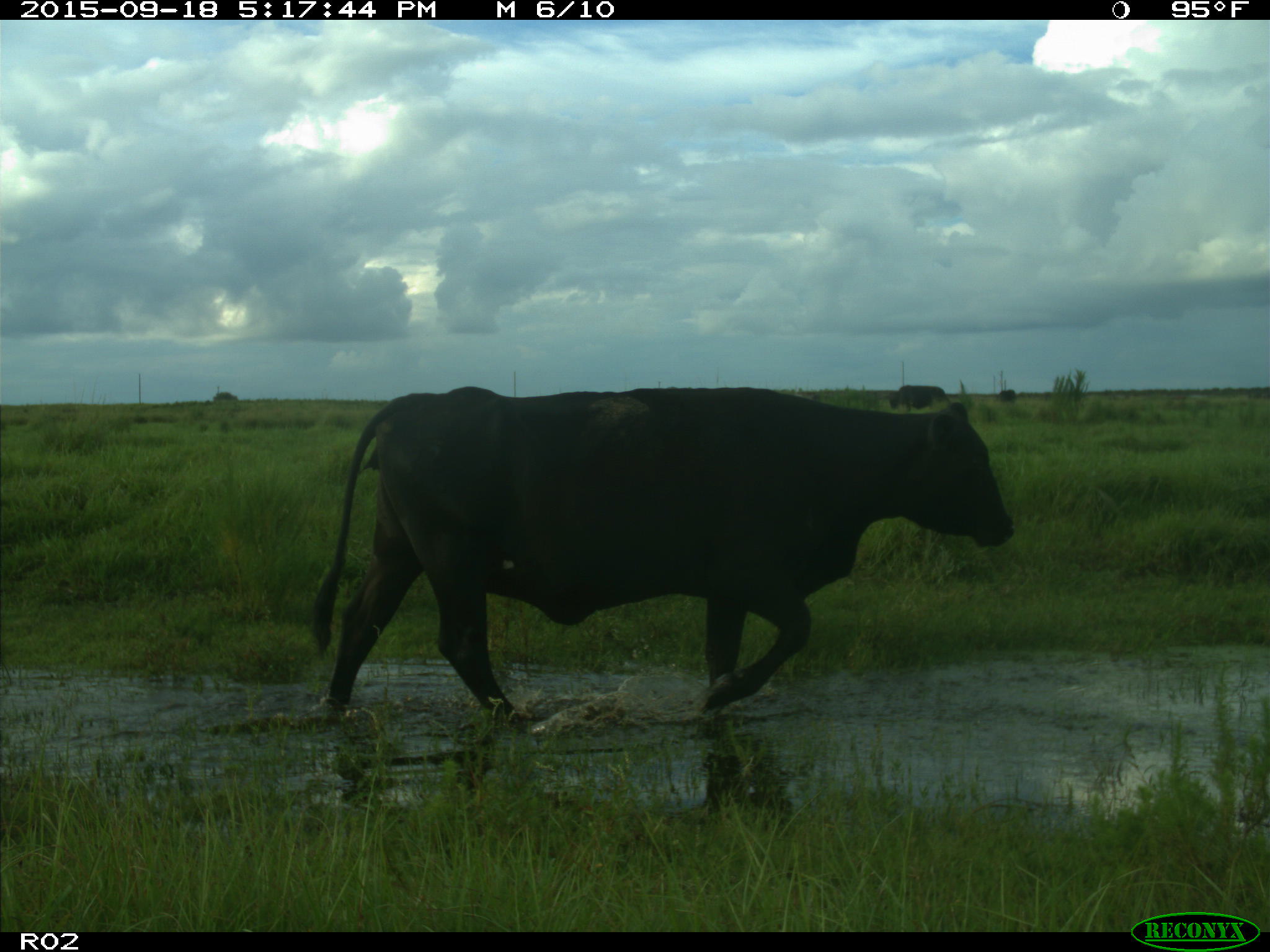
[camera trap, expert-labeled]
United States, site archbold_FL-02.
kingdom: Animalia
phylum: Chordata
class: Mammalia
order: Artiodactyla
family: Bovidae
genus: Bos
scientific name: Bos taurus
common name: domestic cow